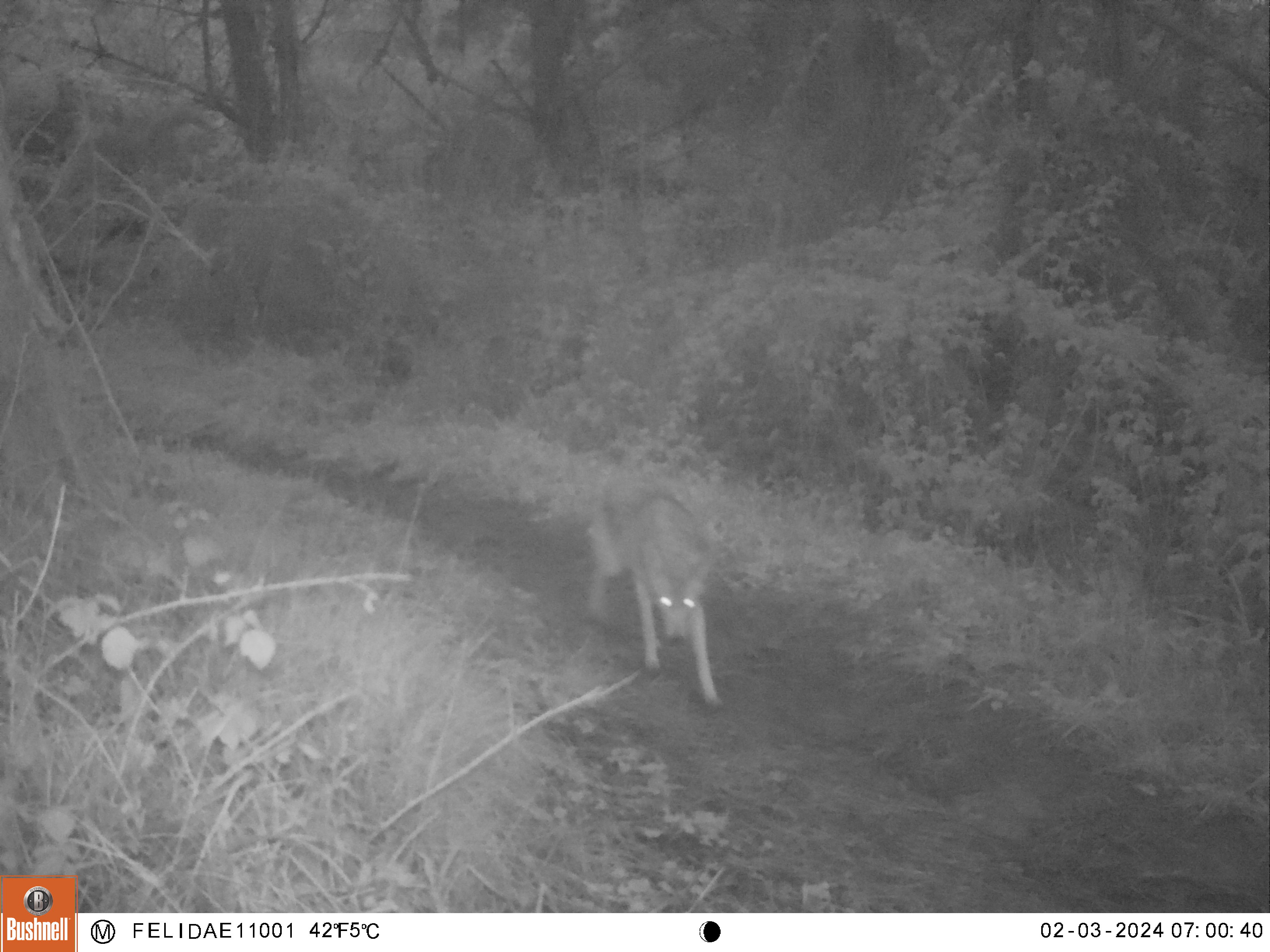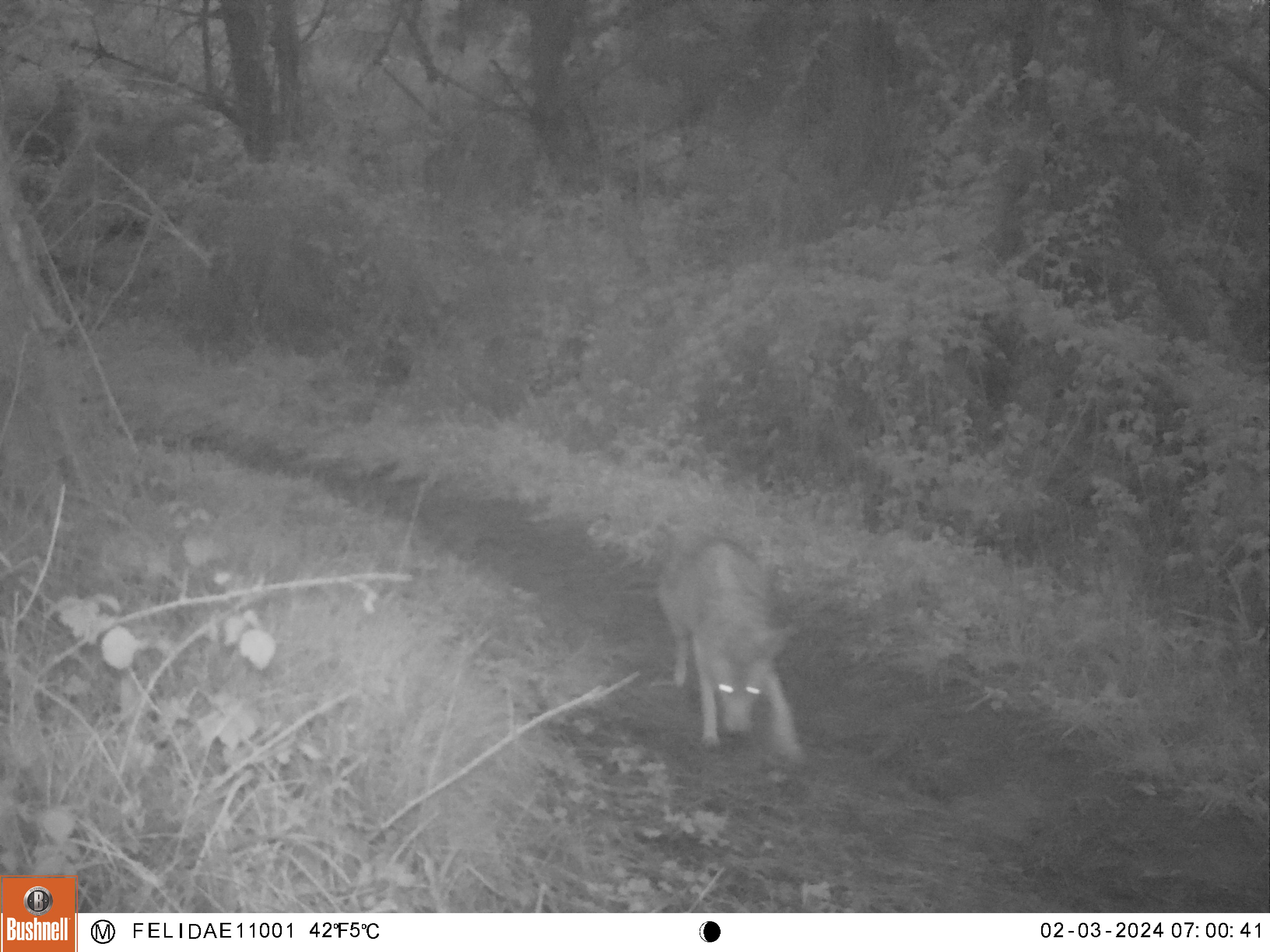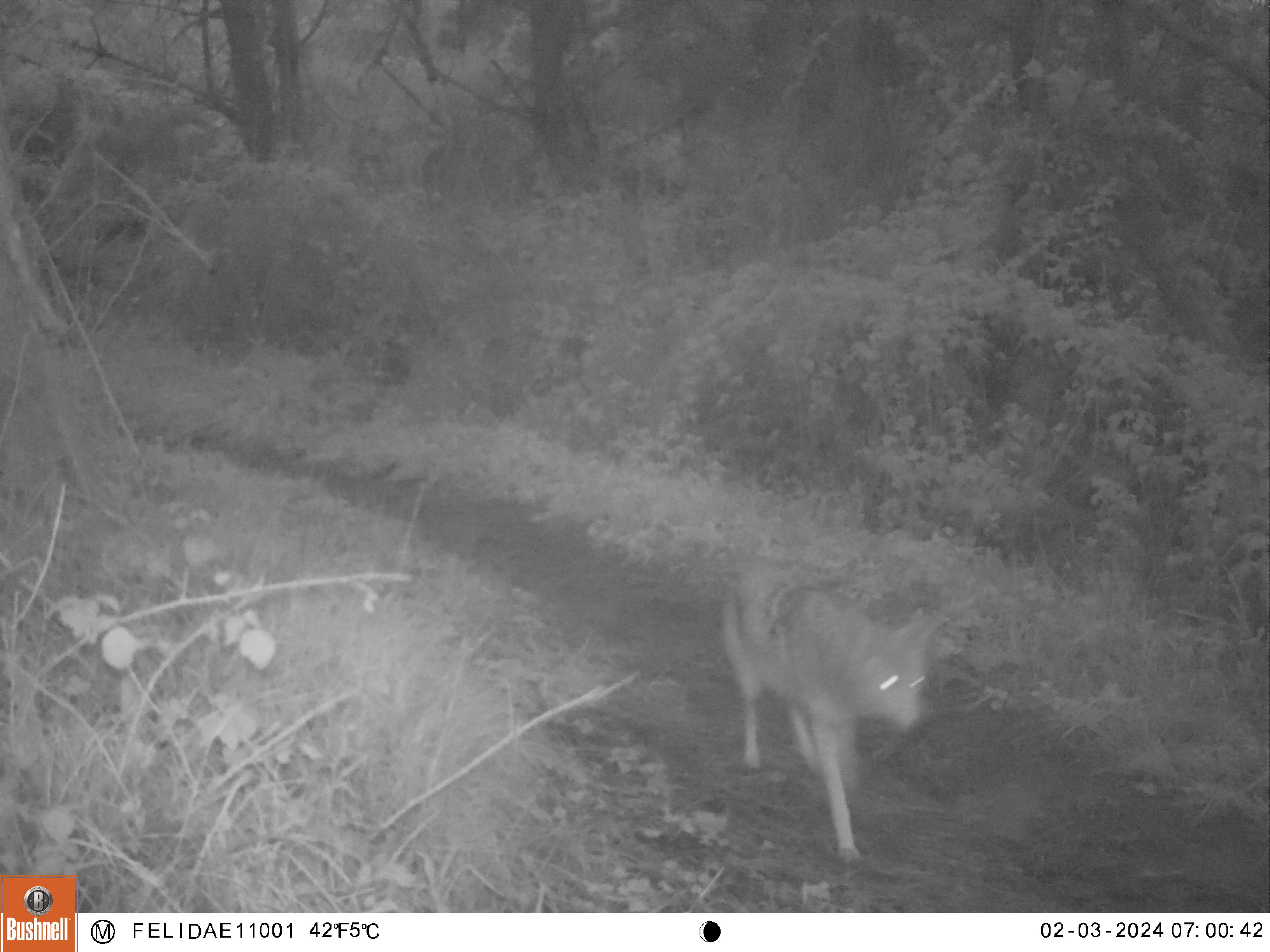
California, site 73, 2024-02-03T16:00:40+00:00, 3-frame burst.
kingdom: Animalia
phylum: Chordata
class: Mammalia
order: Carnivora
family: Canidae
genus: Canis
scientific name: Canis latrans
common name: coyote